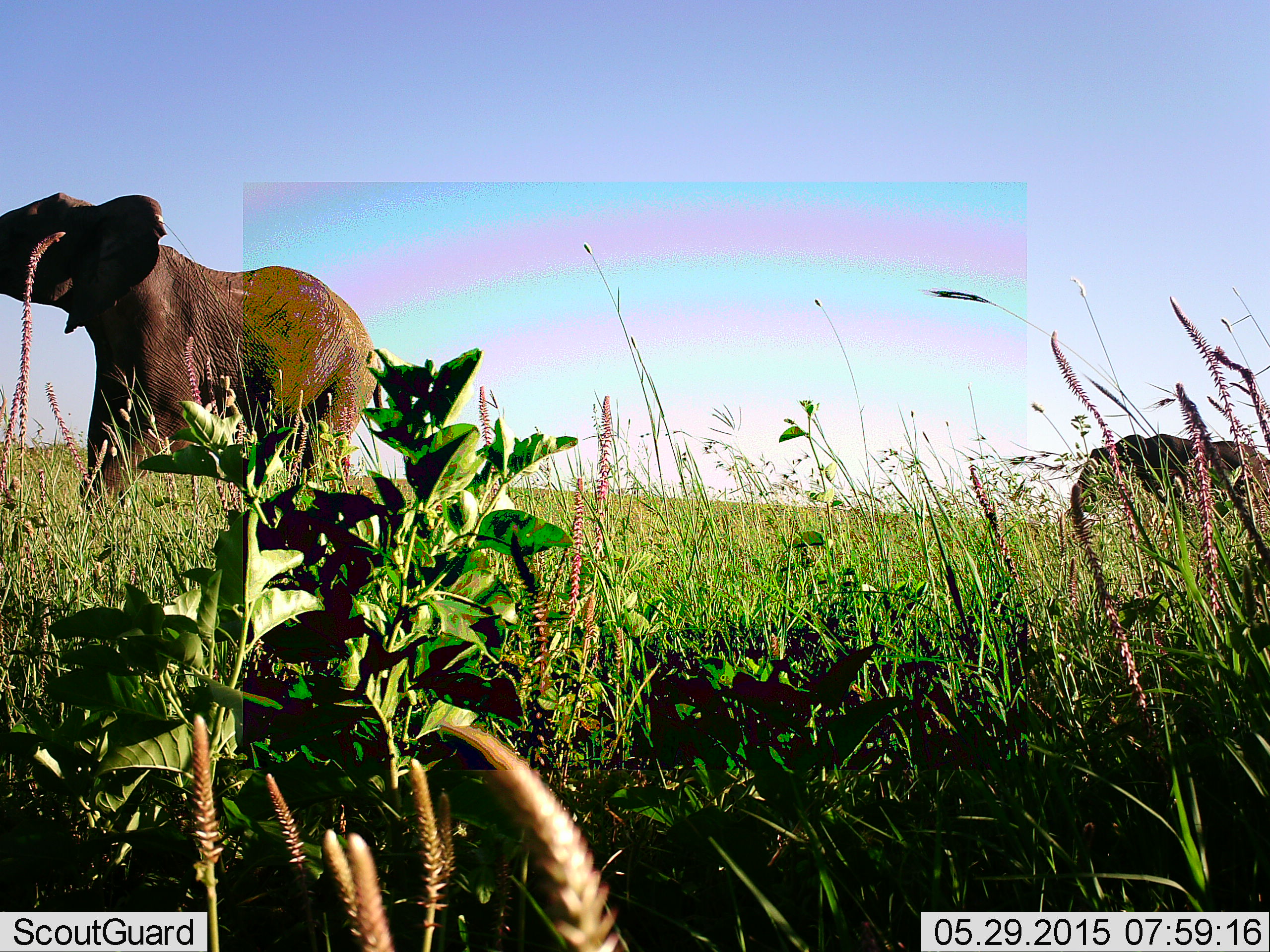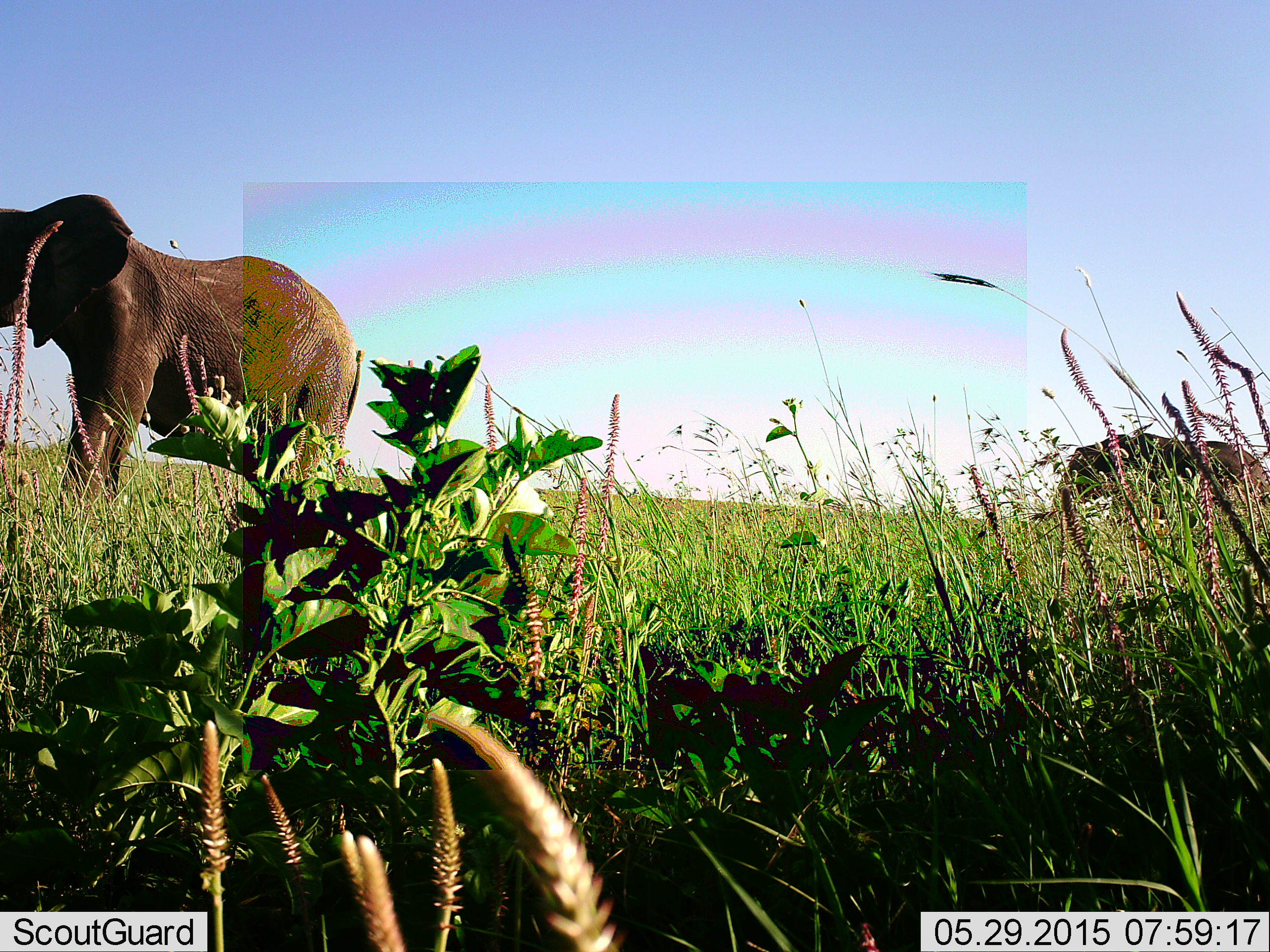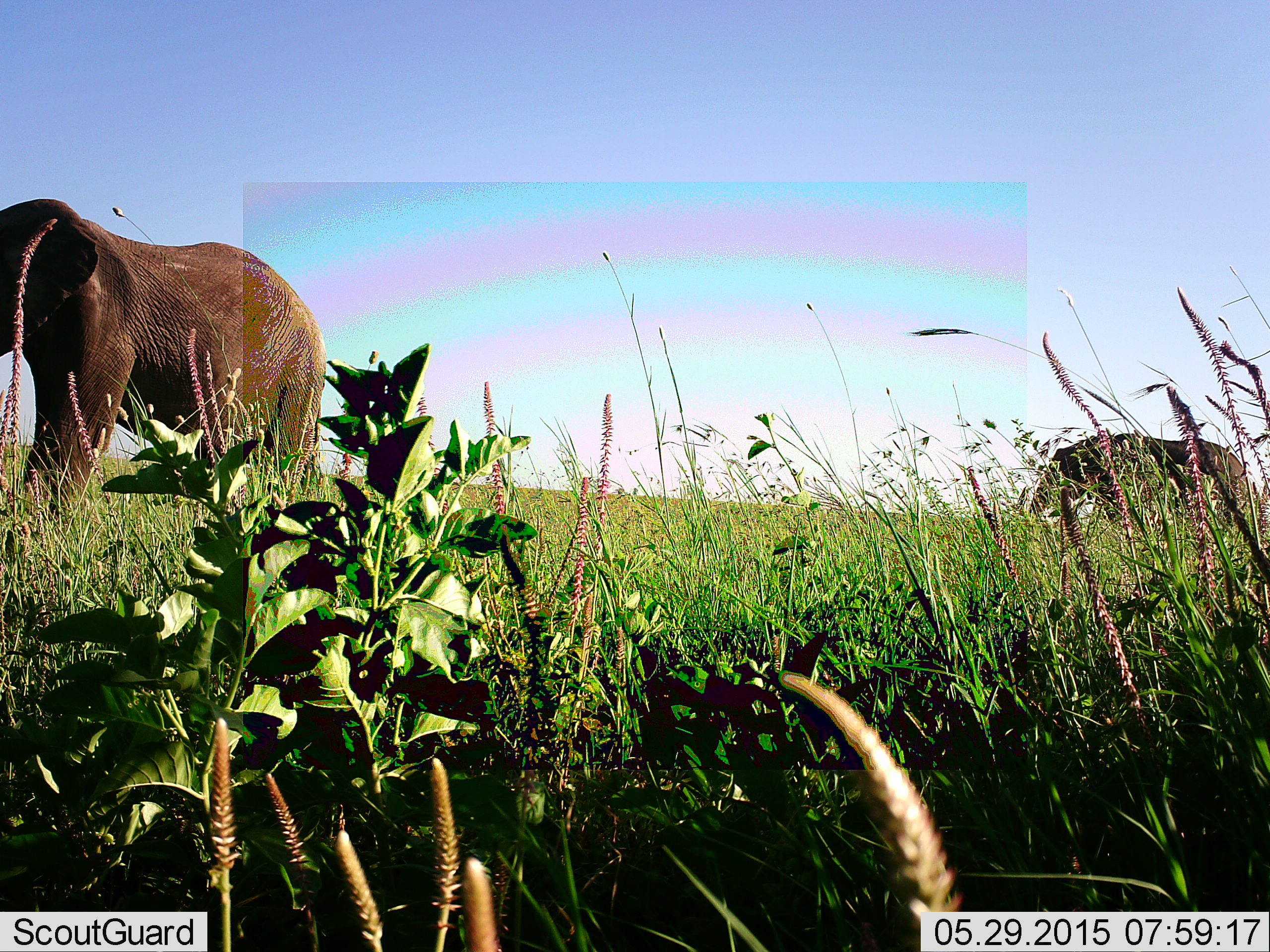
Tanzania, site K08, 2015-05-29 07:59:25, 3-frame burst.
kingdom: Animalia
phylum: Chordata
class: Mammalia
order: Proboscidea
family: Elephantidae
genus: Loxodonta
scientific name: Loxodonta africana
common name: african bush elephant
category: elephant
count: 2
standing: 40%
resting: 0%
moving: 60%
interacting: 0%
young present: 0%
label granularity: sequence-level